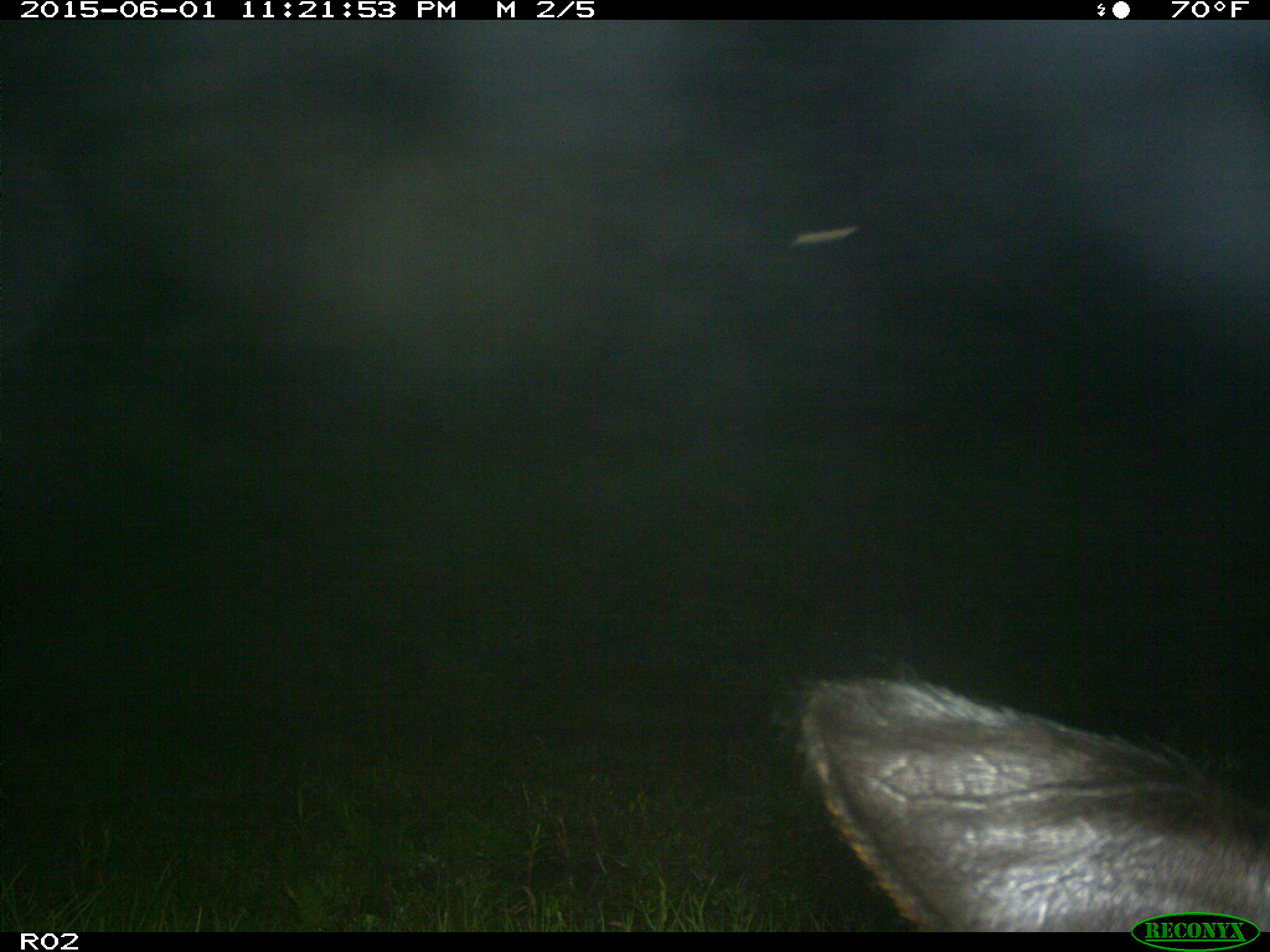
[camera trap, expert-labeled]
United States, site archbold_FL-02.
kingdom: Animalia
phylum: Chordata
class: Mammalia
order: Artiodactyla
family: Bovidae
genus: Bos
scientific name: Bos taurus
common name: domestic cow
Bos taurus (domestic cow).